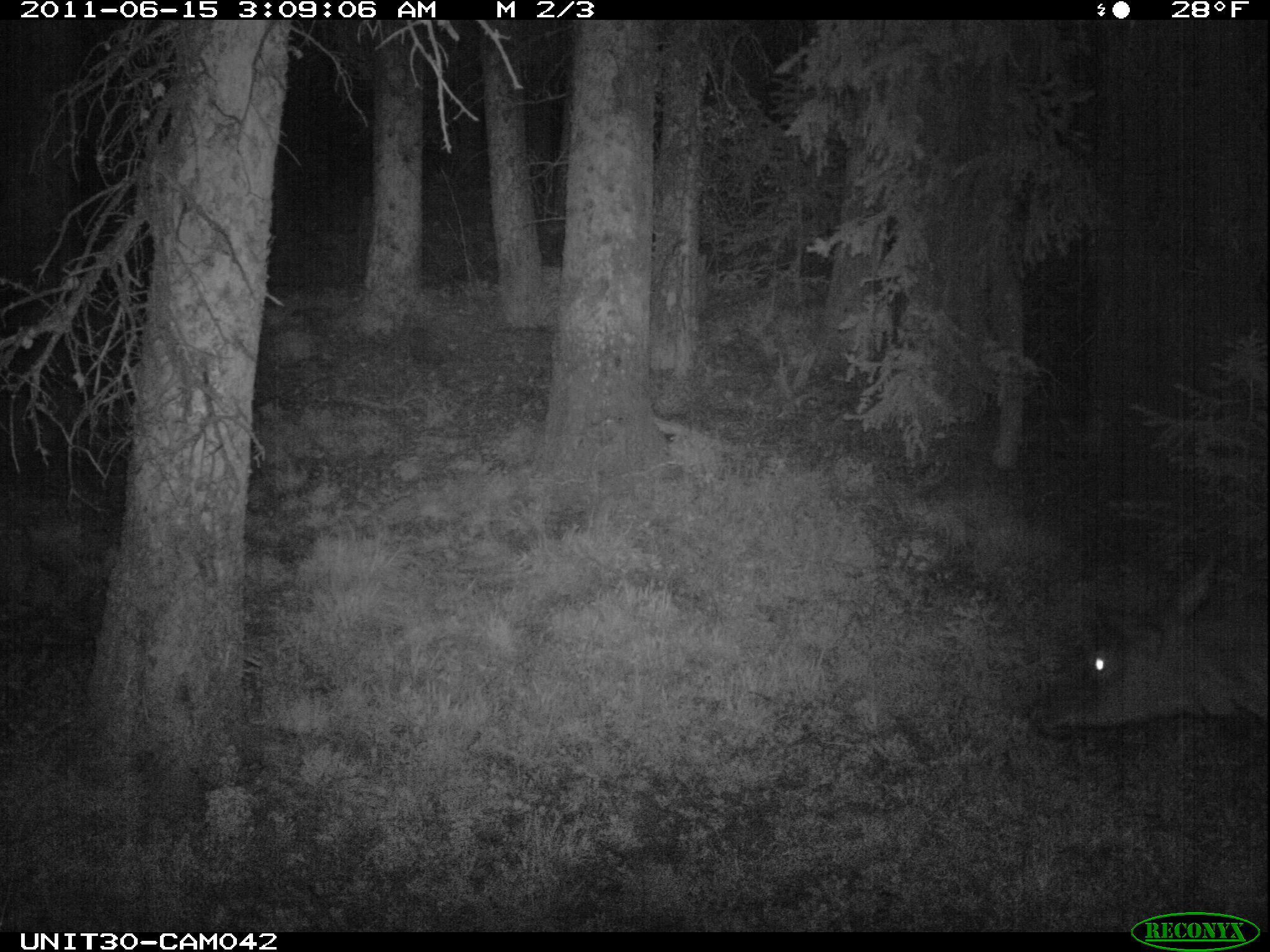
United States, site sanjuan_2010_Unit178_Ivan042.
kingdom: Animalia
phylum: Chordata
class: Mammalia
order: Artiodactyla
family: Cervidae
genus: Cervus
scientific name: Cervus elaphus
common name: red deer